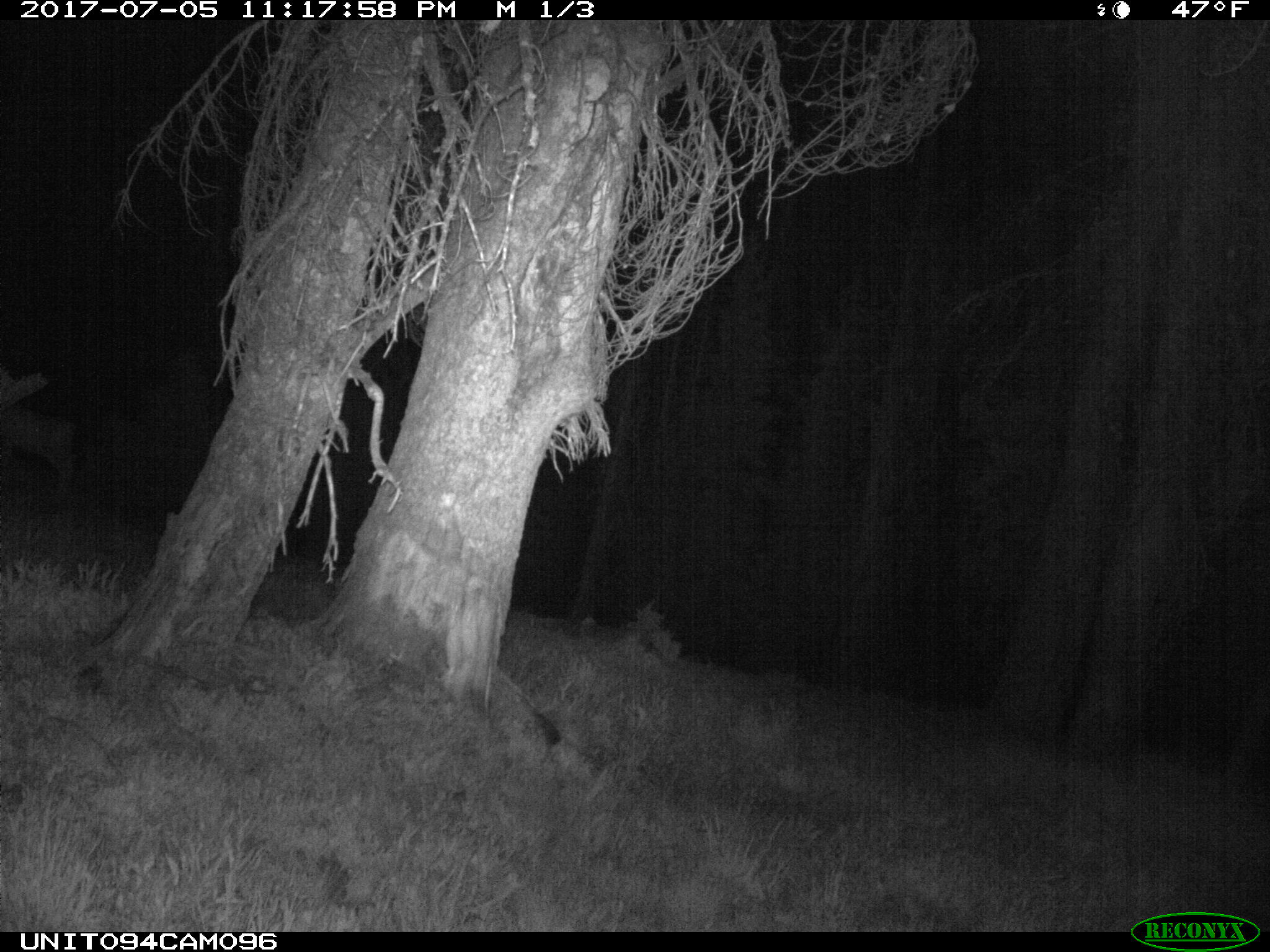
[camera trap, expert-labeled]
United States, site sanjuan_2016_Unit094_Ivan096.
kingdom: Animalia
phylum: Chordata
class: Mammalia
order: Artiodactyla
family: Cervidae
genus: Odocoileus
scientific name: Odocoileus hemionus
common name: mule deer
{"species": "Odocoileus hemionus (mule deer)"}